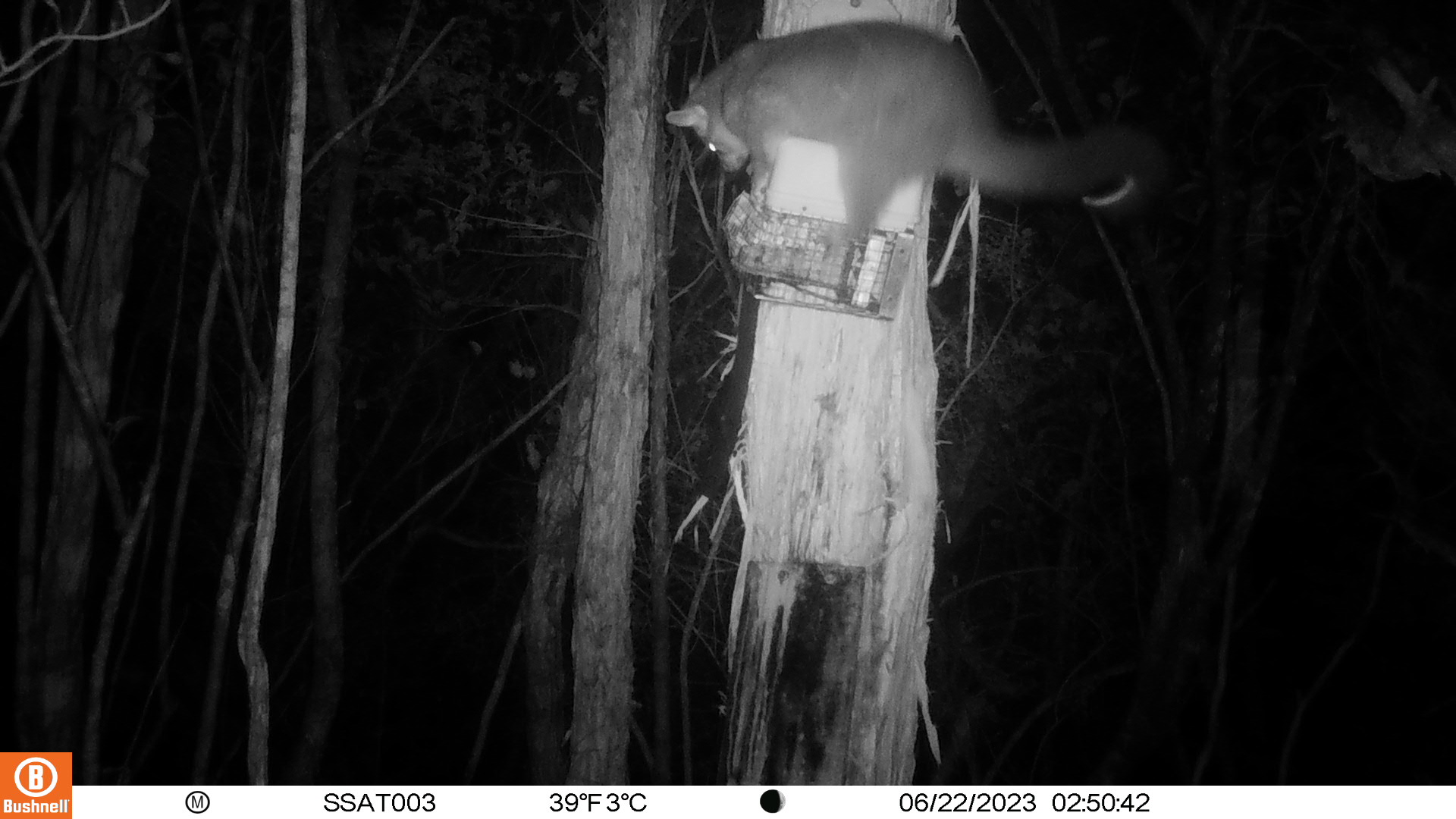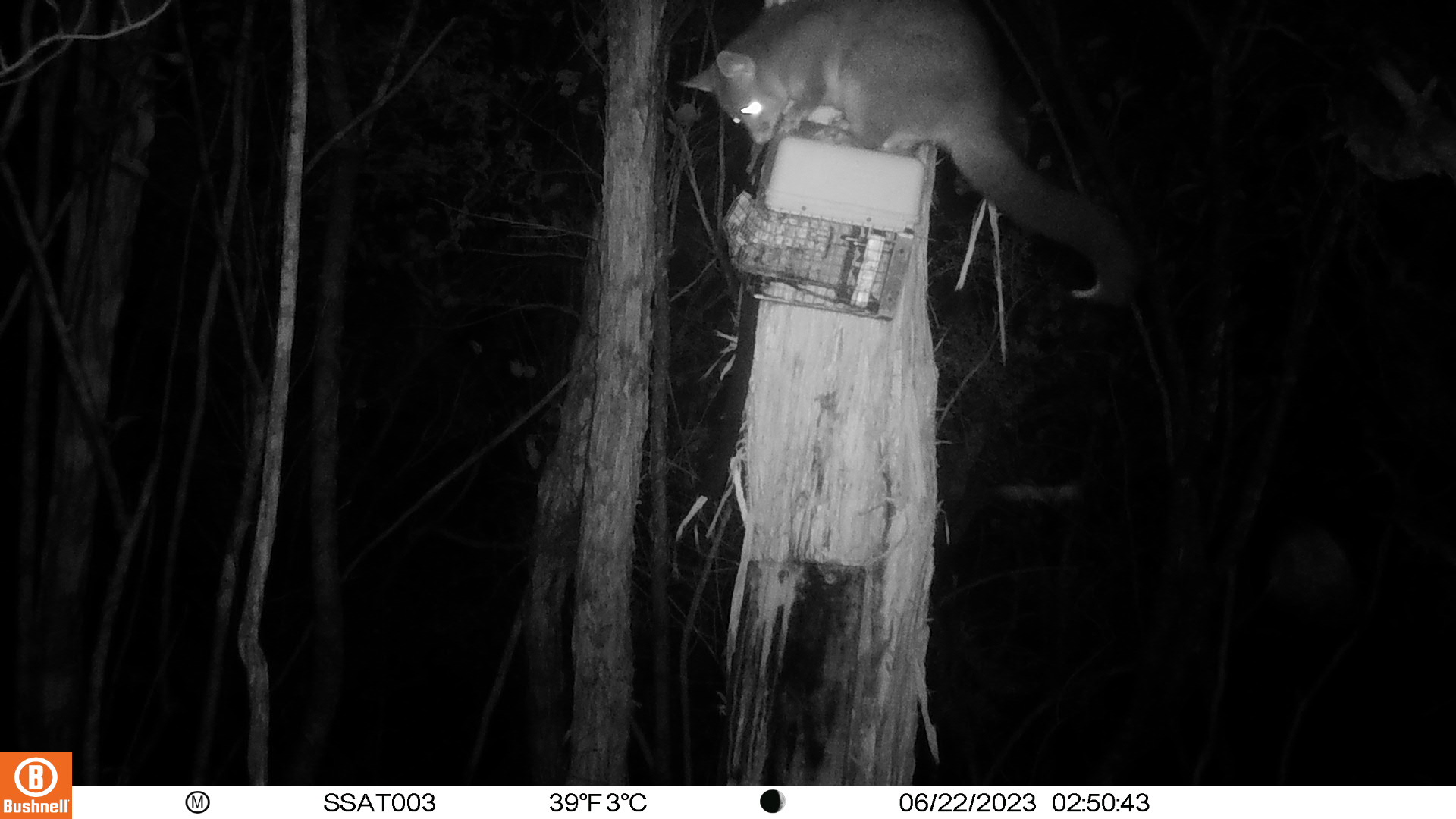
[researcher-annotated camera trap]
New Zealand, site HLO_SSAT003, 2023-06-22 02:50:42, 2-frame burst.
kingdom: Animalia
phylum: Chordata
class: Mammalia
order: Diprotodontia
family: Phalangeridae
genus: Trichosurus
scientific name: Trichosurus vulpecula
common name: common brushtail possum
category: possum